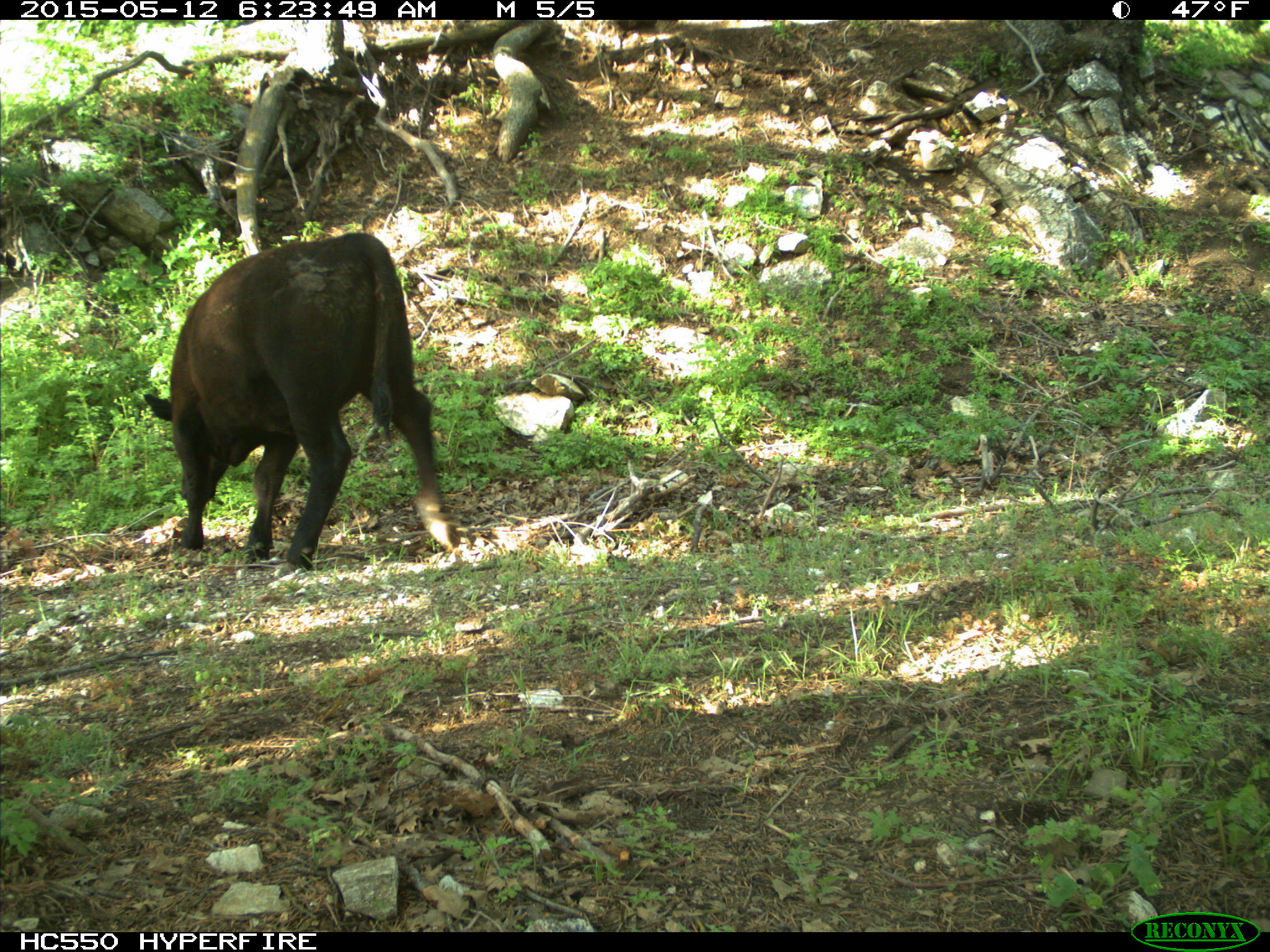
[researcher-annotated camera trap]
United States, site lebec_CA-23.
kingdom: Animalia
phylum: Chordata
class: Mammalia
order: Artiodactyla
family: Bovidae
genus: Bos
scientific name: Bos taurus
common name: domestic cow